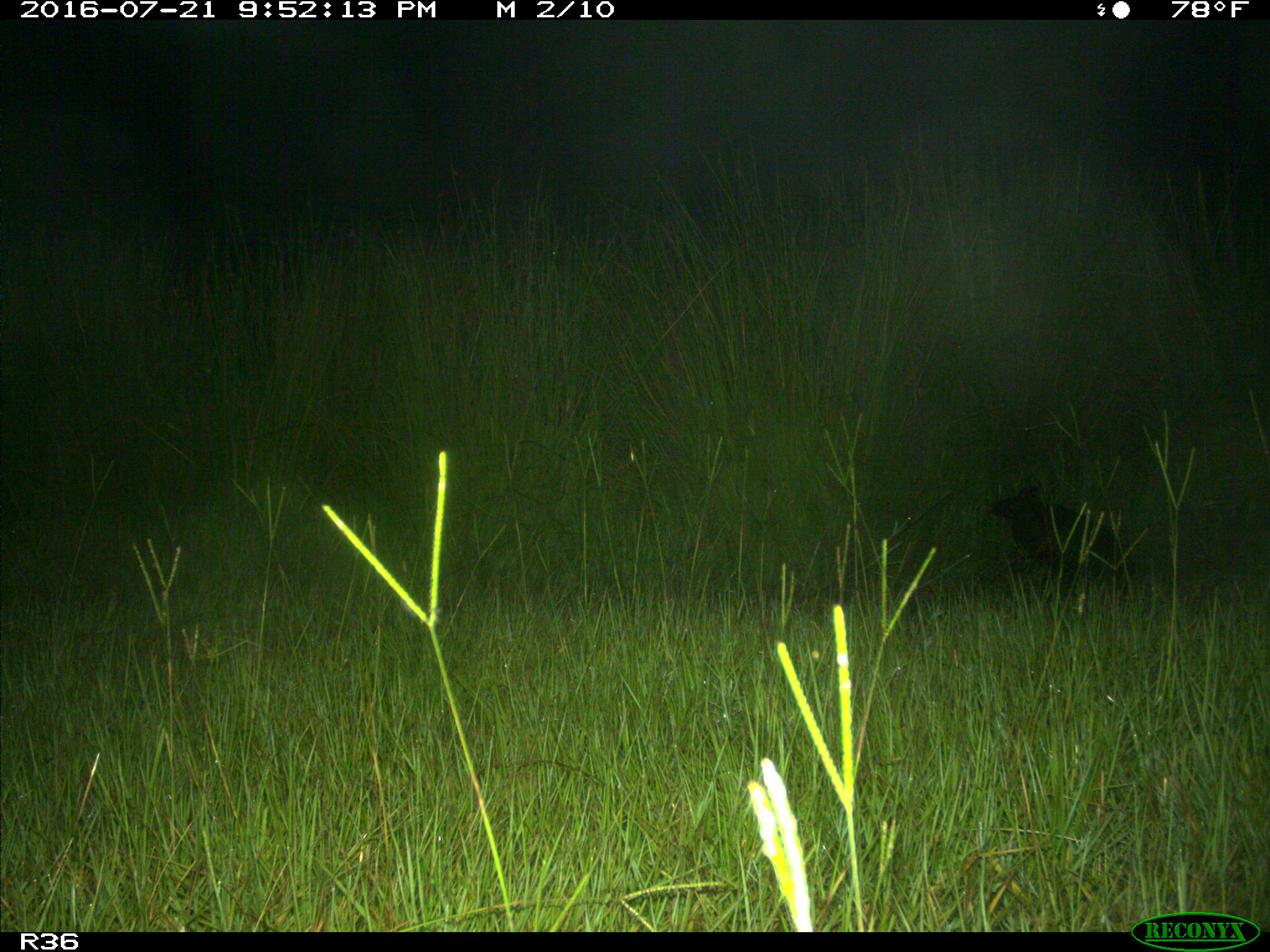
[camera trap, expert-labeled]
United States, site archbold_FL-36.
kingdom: Animalia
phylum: Chordata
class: Mammalia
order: Cingulata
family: Dasypodidae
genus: Dasypus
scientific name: Dasypus novemcinctus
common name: nine-banded armadillo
Dasypus novemcinctus (nine-banded armadillo).